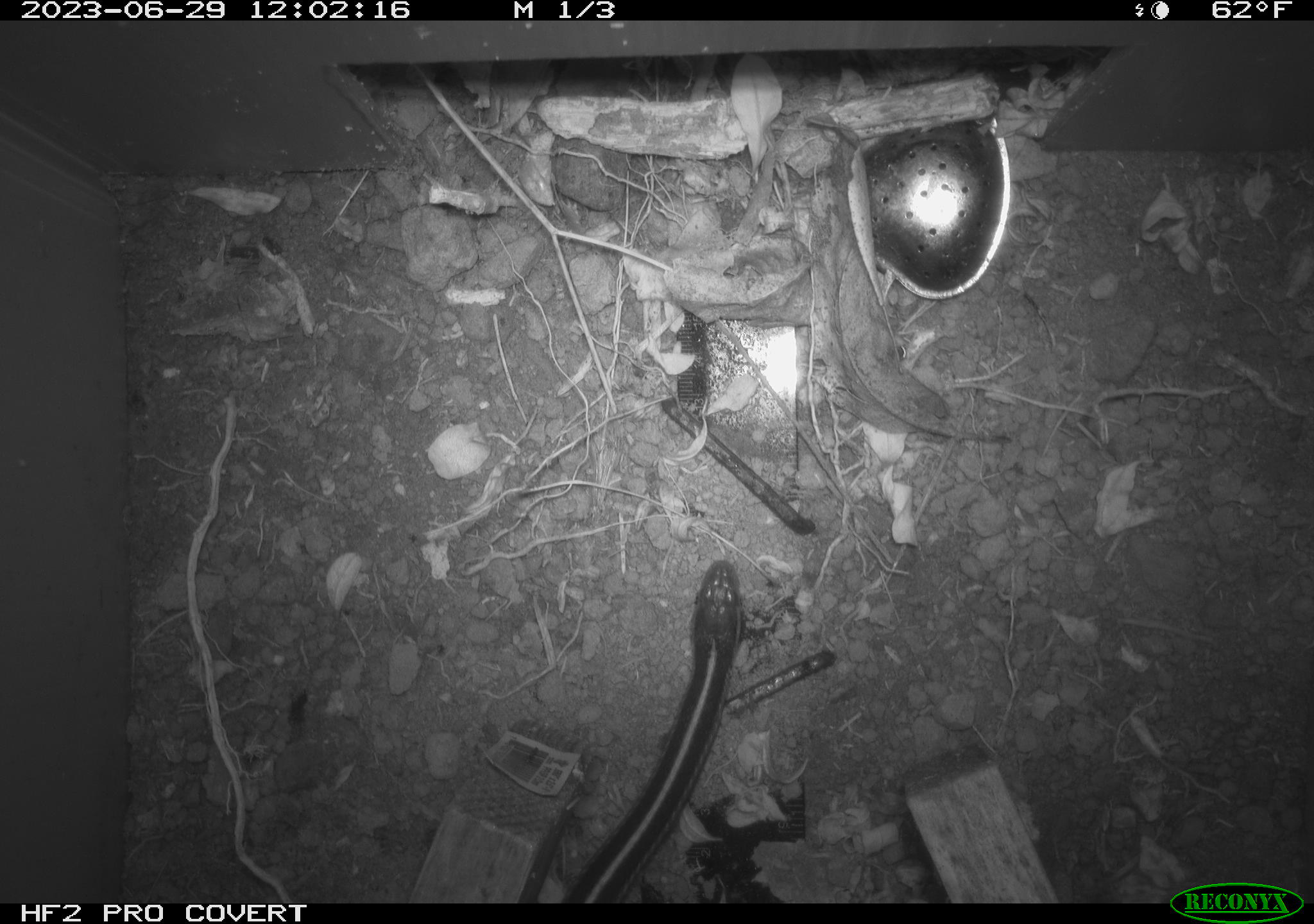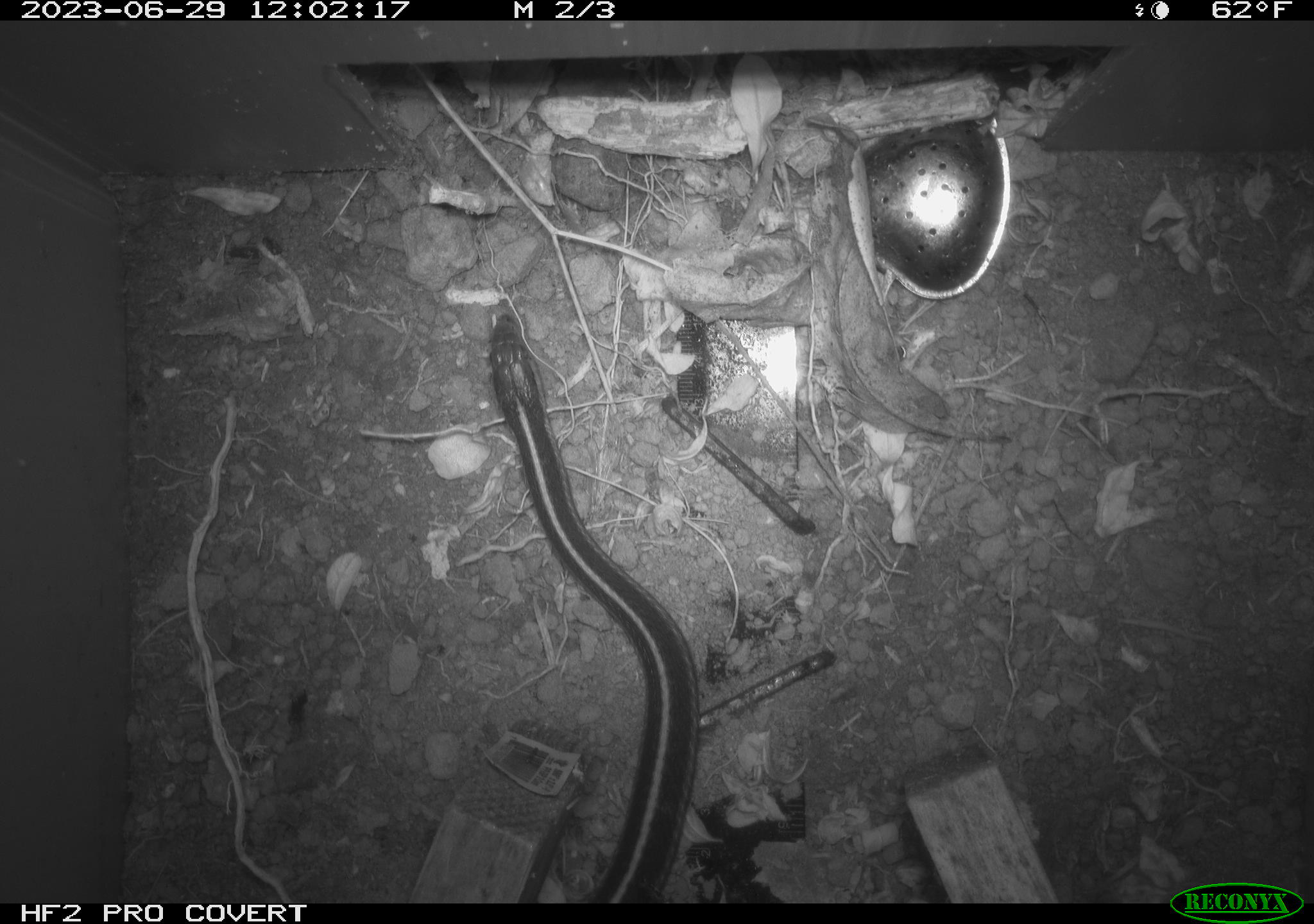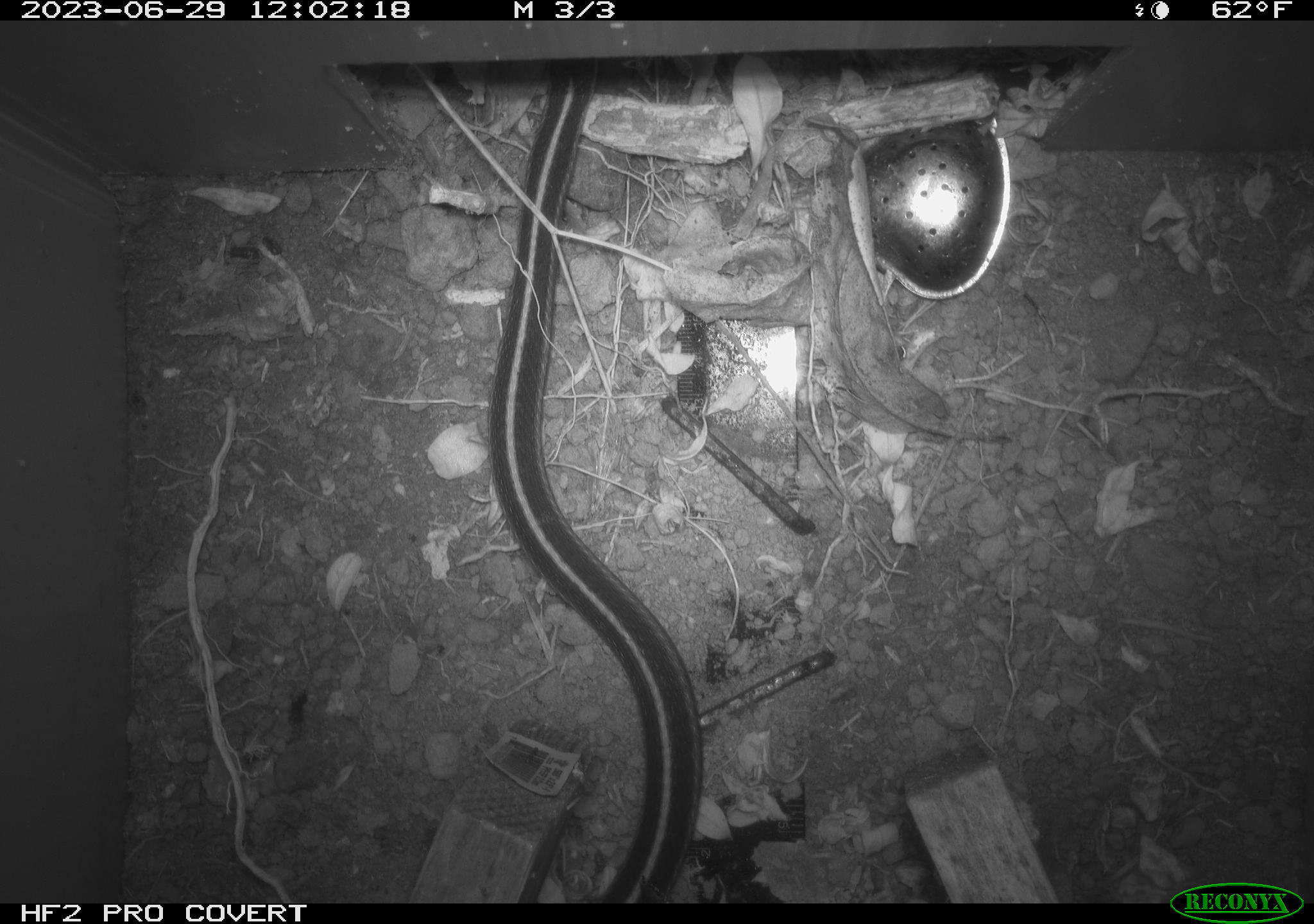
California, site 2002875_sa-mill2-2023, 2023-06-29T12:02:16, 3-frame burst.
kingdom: Animalia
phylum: Chordata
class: Reptilia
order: Squamata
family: Colubridae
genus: Thamnophis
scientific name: Thamnophis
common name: american gartersnakes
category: thamnophis species